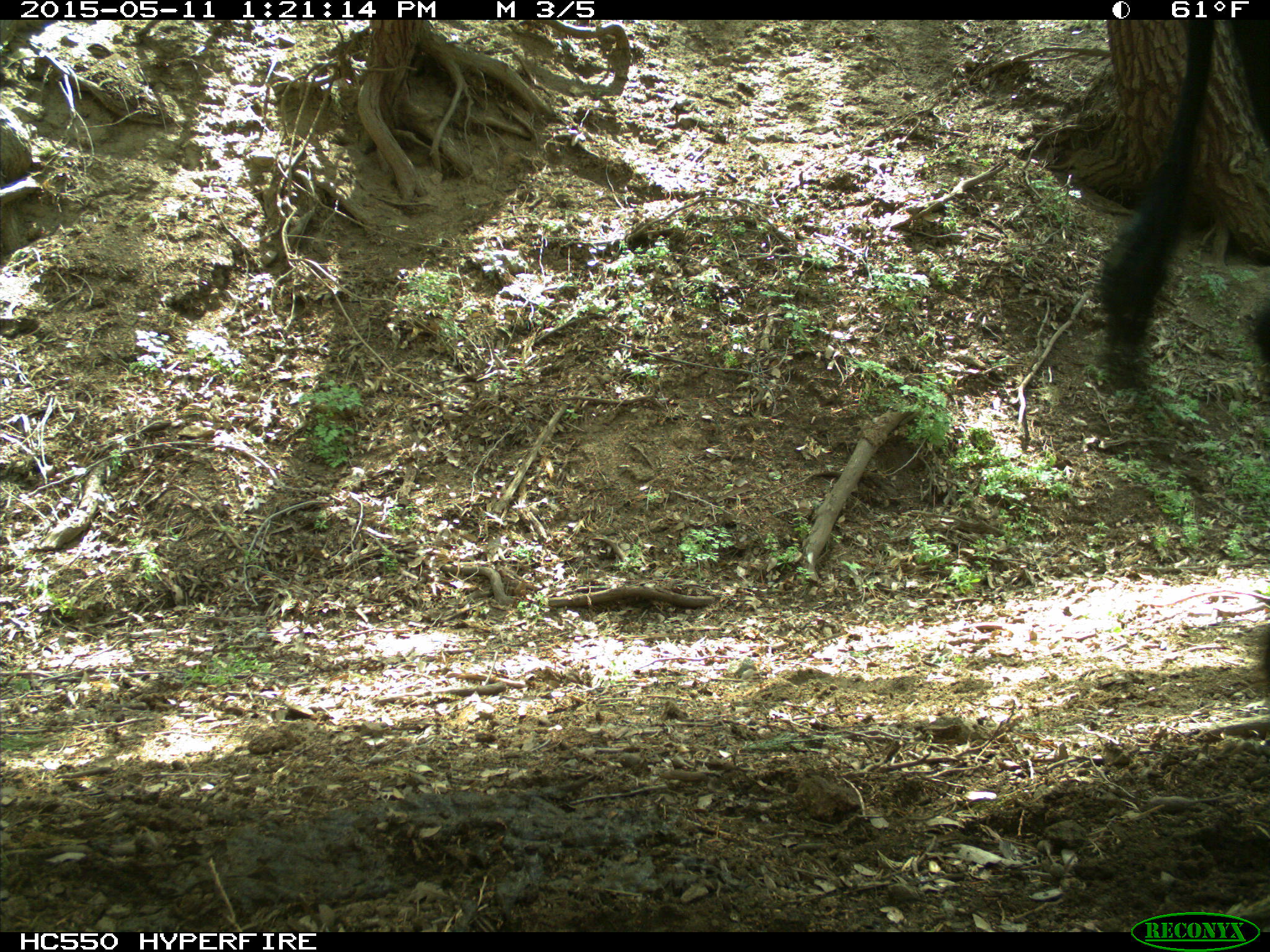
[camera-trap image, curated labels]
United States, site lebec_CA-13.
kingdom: Animalia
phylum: Chordata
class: Mammalia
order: Artiodactyla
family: Bovidae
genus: Bos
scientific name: Bos taurus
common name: domestic cow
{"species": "Bos taurus (domestic cow)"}